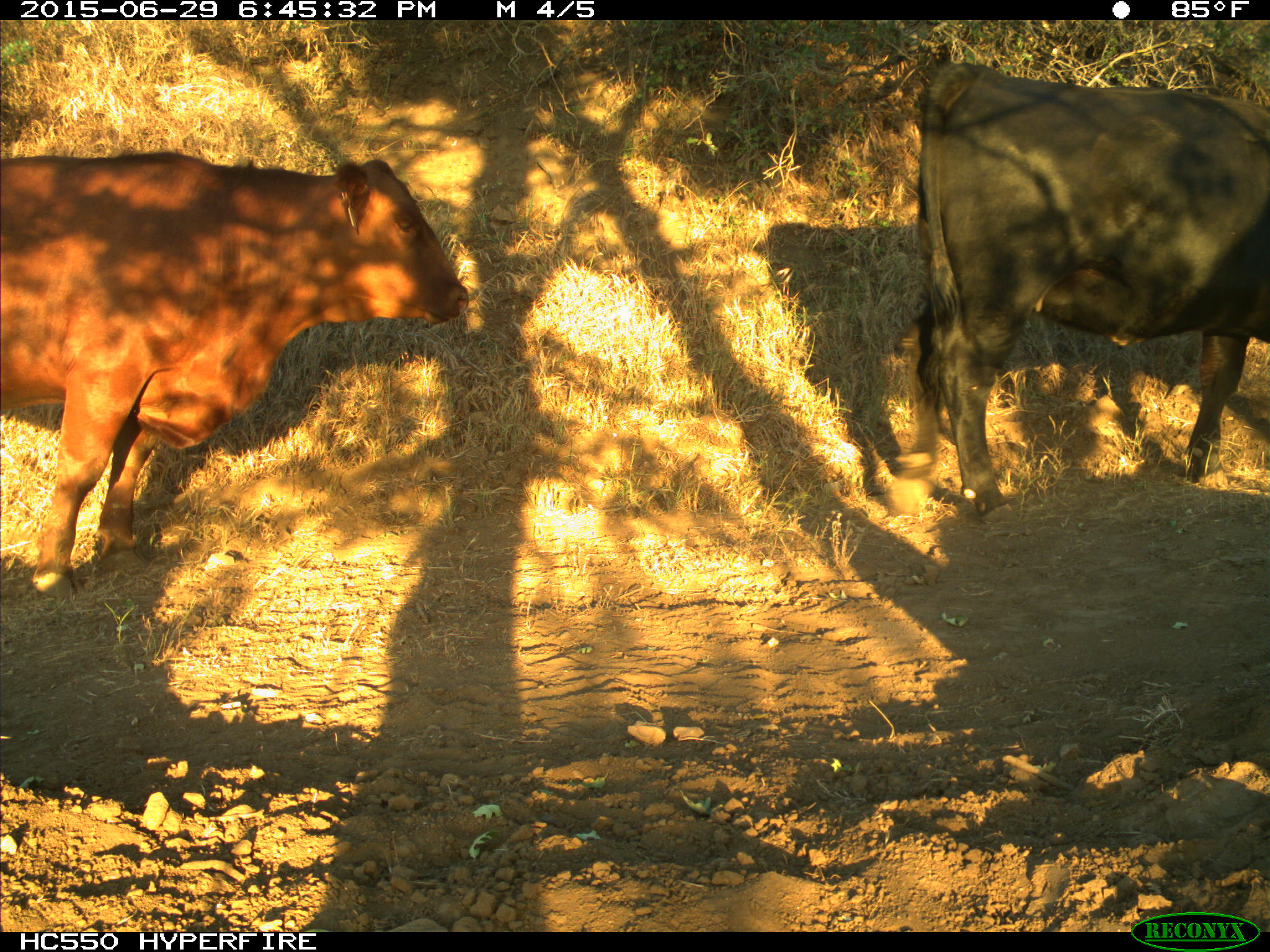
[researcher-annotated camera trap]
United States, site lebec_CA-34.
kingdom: Animalia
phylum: Chordata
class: Mammalia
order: Artiodactyla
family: Bovidae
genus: Bos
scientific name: Bos taurus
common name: domestic cow